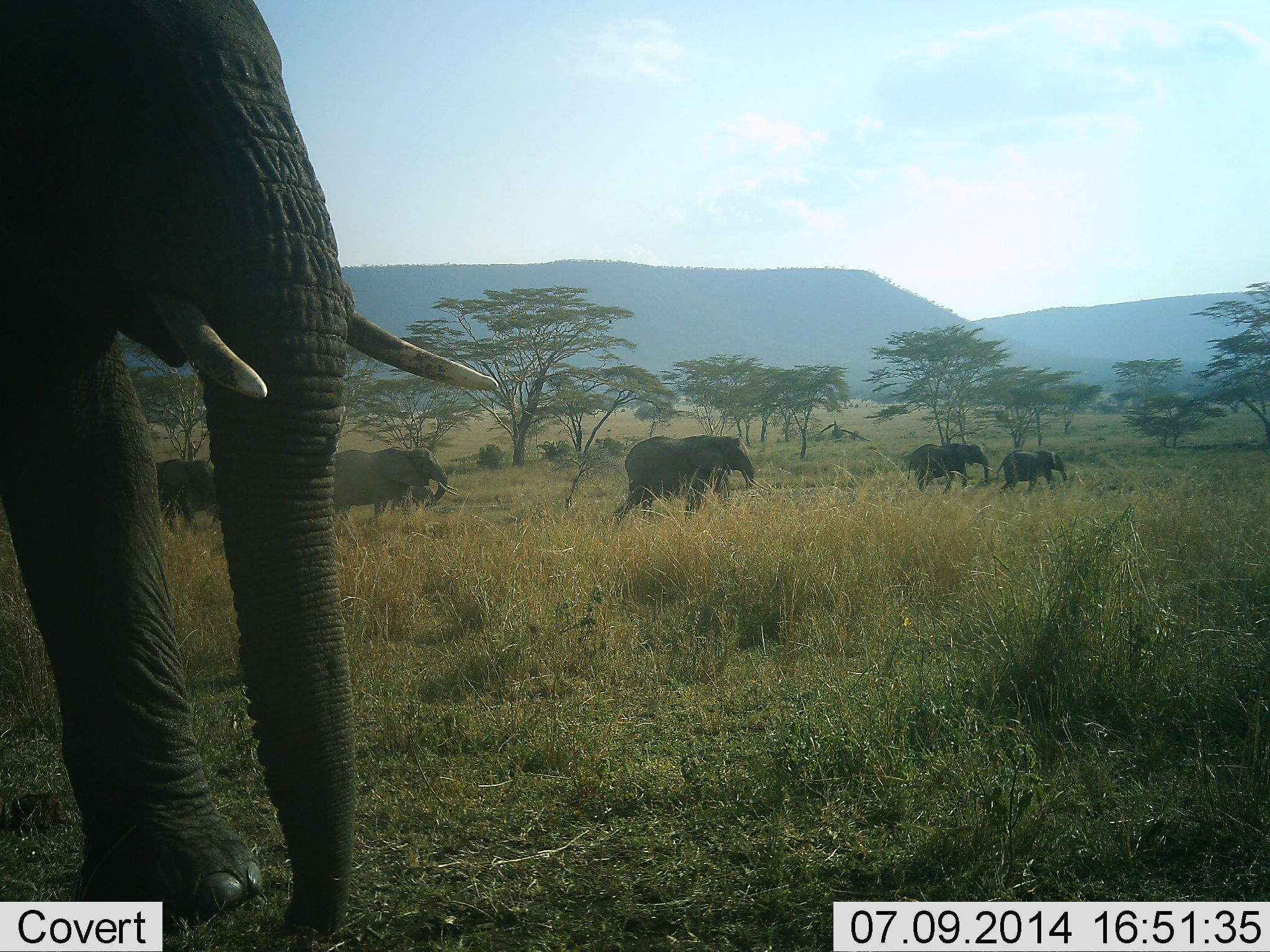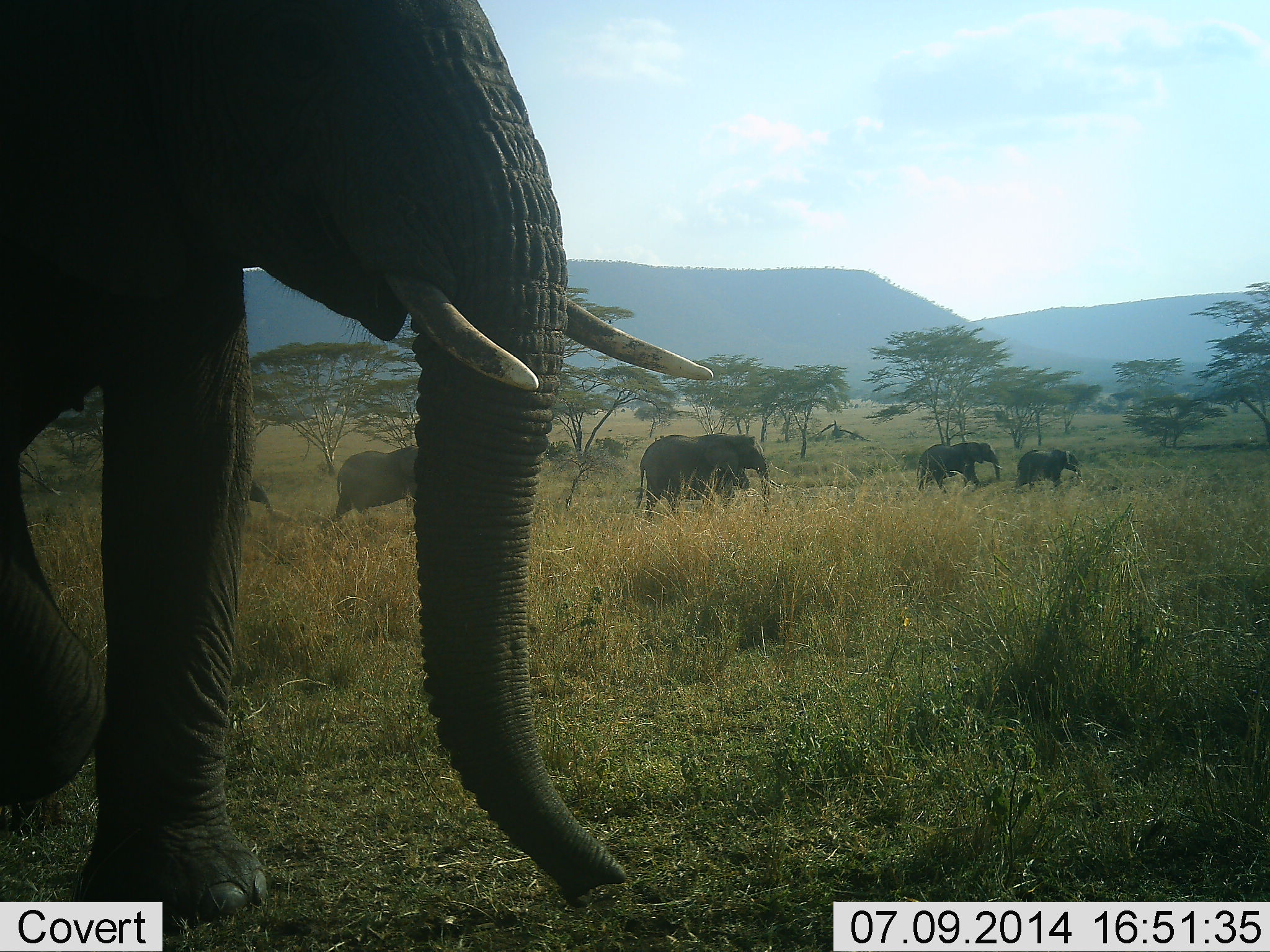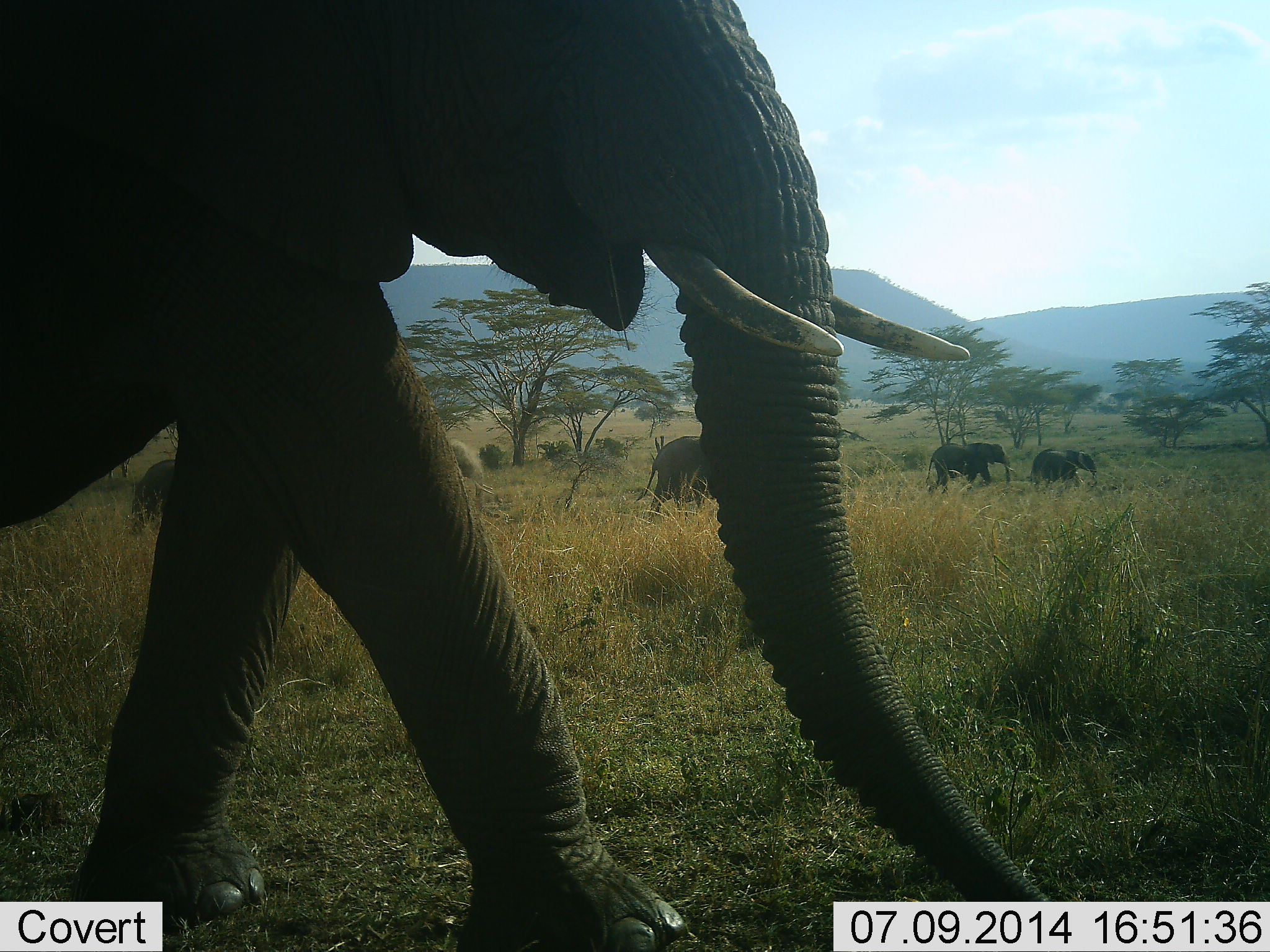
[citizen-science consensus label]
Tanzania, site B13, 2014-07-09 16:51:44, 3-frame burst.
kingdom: Animalia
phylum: Chordata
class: Mammalia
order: Proboscidea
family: Elephantidae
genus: Loxodonta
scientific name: Loxodonta africana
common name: african bush elephant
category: elephant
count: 6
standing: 10%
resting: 0%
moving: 100%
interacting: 0%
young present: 30%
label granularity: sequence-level